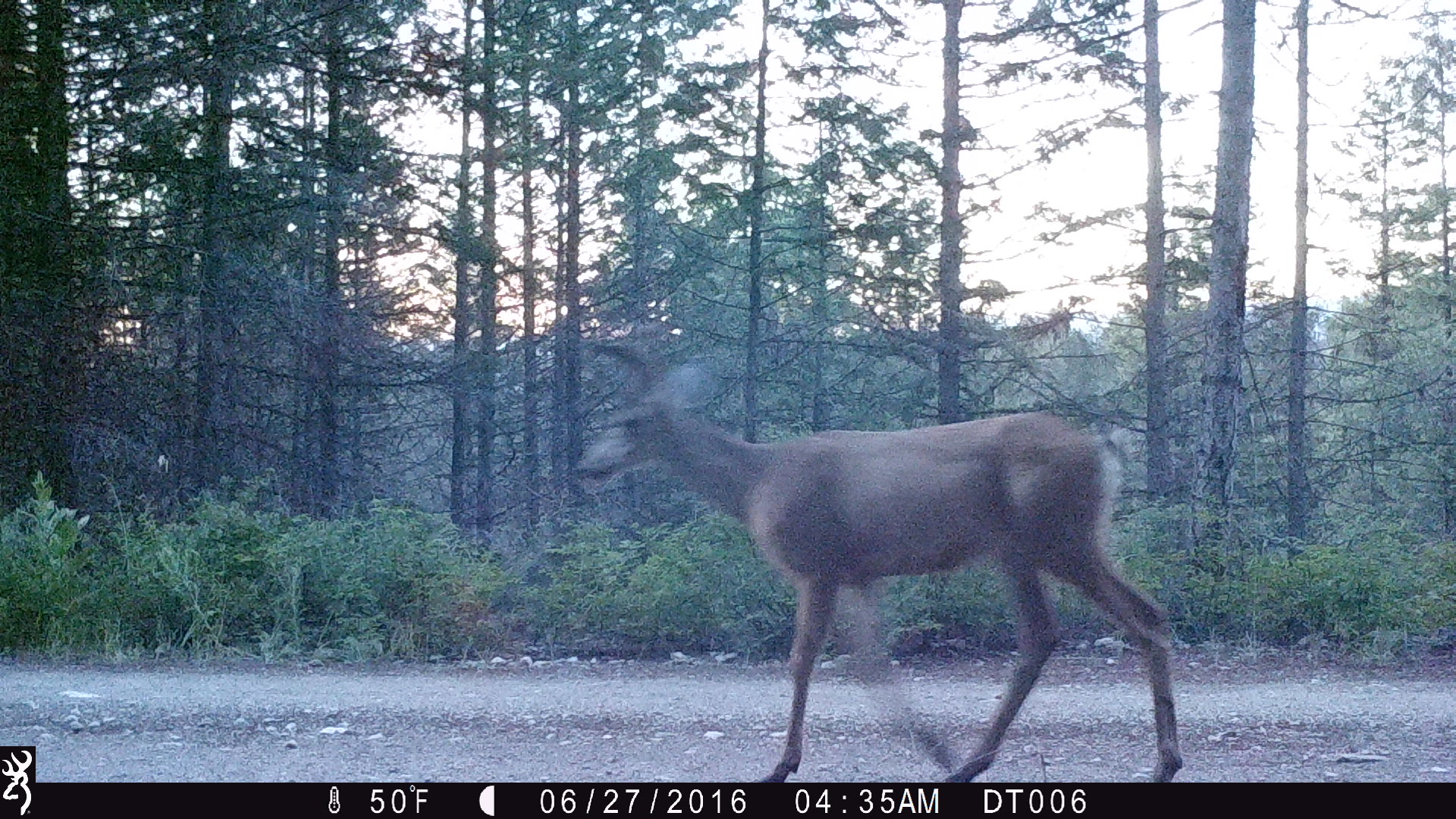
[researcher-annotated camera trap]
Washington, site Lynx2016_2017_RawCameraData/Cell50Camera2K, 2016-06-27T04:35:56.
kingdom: Animalia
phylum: Chordata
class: Mammalia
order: Artiodactyla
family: Cervidae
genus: Odocoileus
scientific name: Odocoileus hemionus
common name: mule deer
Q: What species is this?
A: Odocoileus hemionus (mule deer).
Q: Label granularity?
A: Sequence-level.